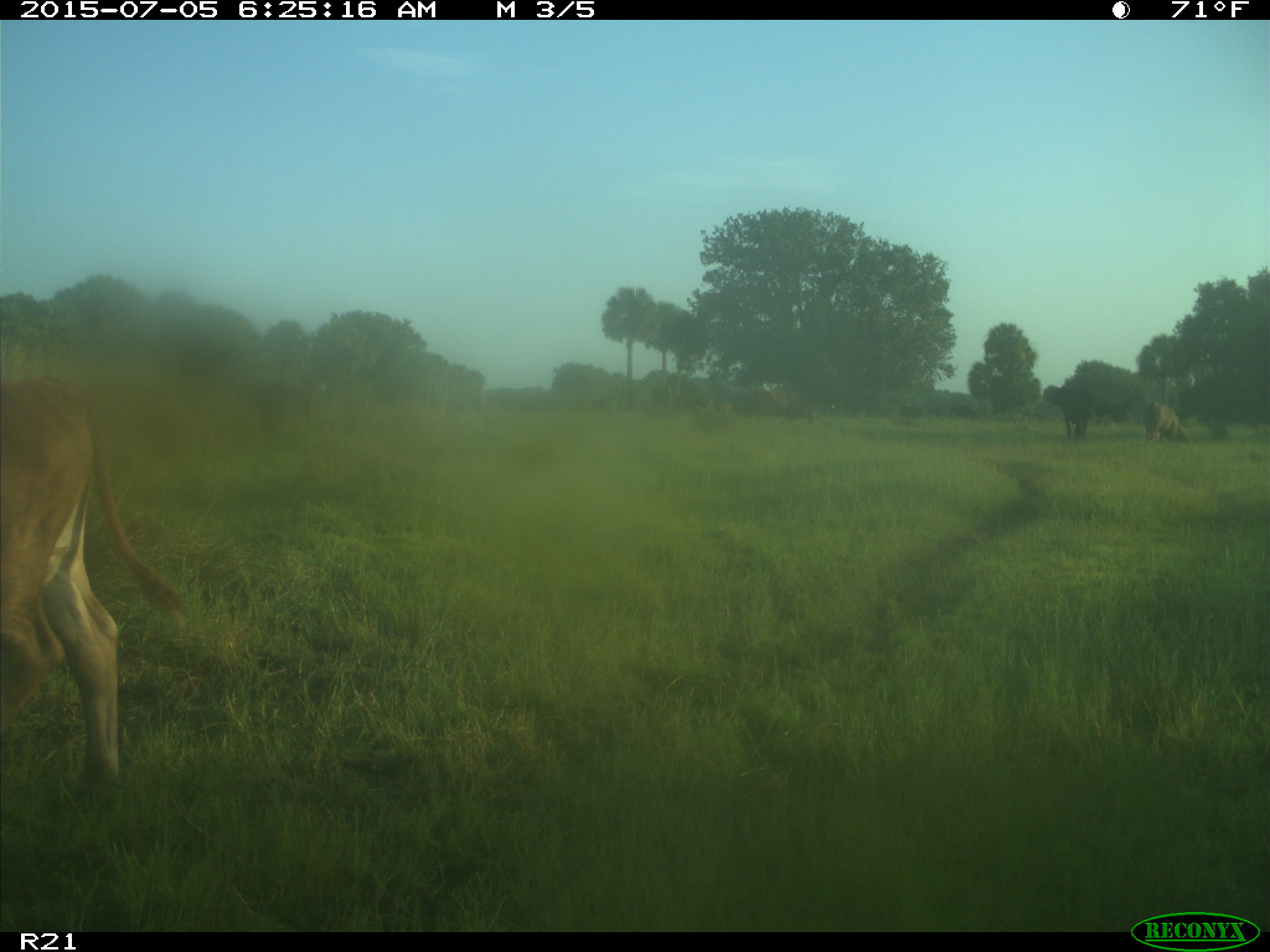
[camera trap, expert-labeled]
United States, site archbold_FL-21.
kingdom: Animalia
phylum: Chordata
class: Mammalia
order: Artiodactyla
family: Bovidae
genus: Bos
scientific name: Bos taurus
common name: domestic cow